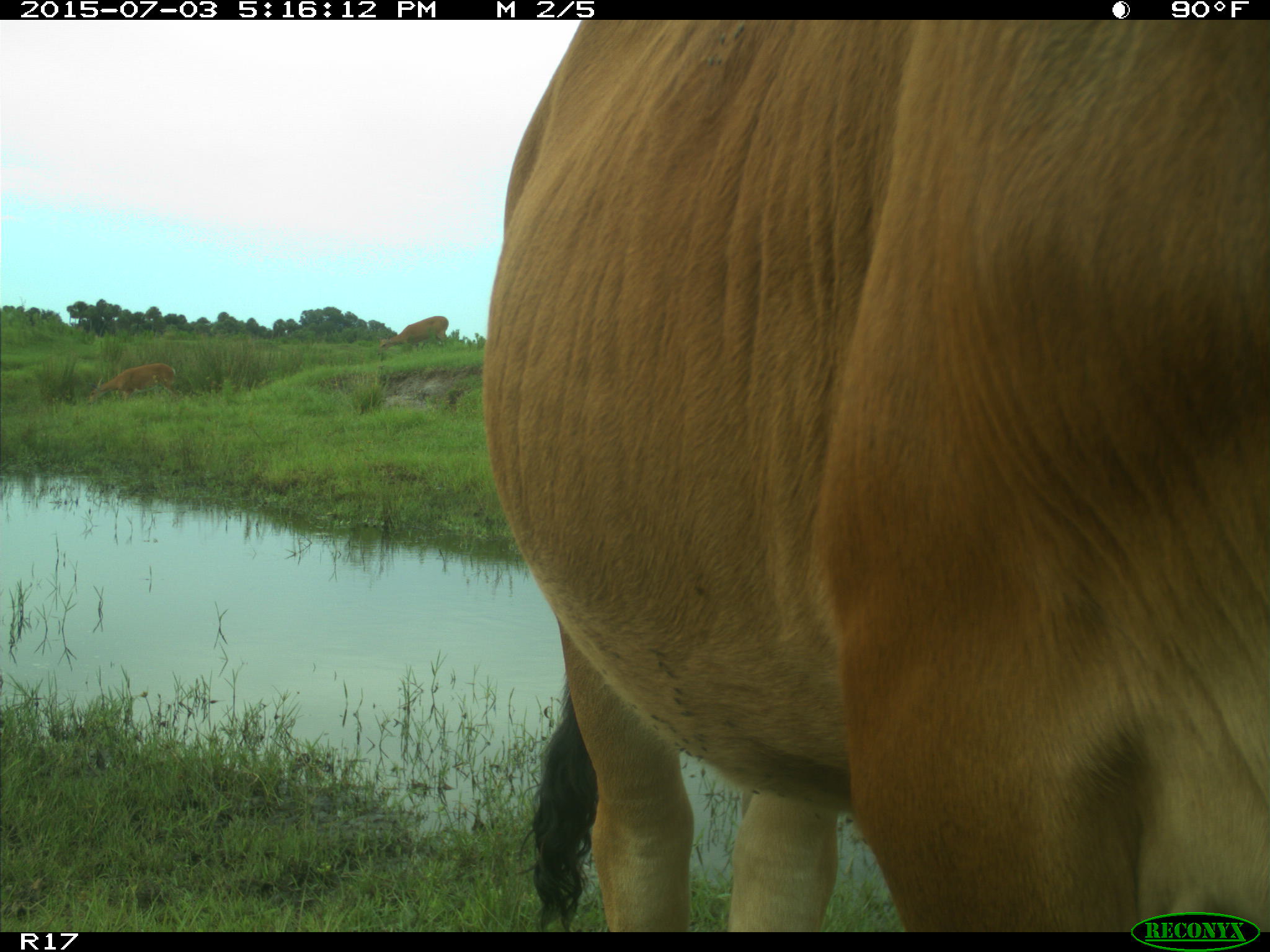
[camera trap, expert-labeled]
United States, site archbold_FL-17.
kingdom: Animalia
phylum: Chordata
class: Mammalia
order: Artiodactyla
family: Bovidae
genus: Bos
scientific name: Bos taurus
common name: domestic cow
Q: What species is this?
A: Bos taurus (domestic cow).